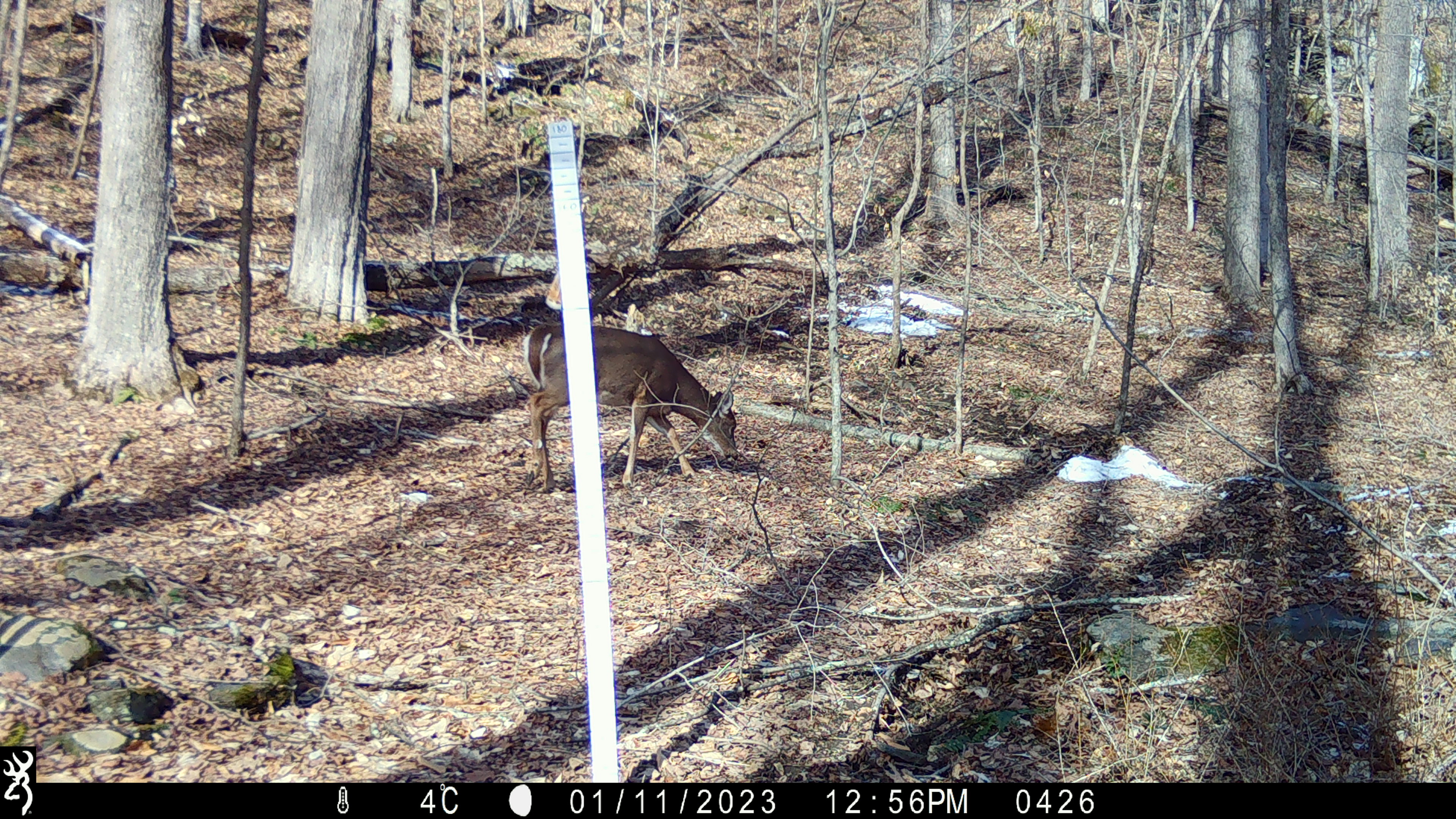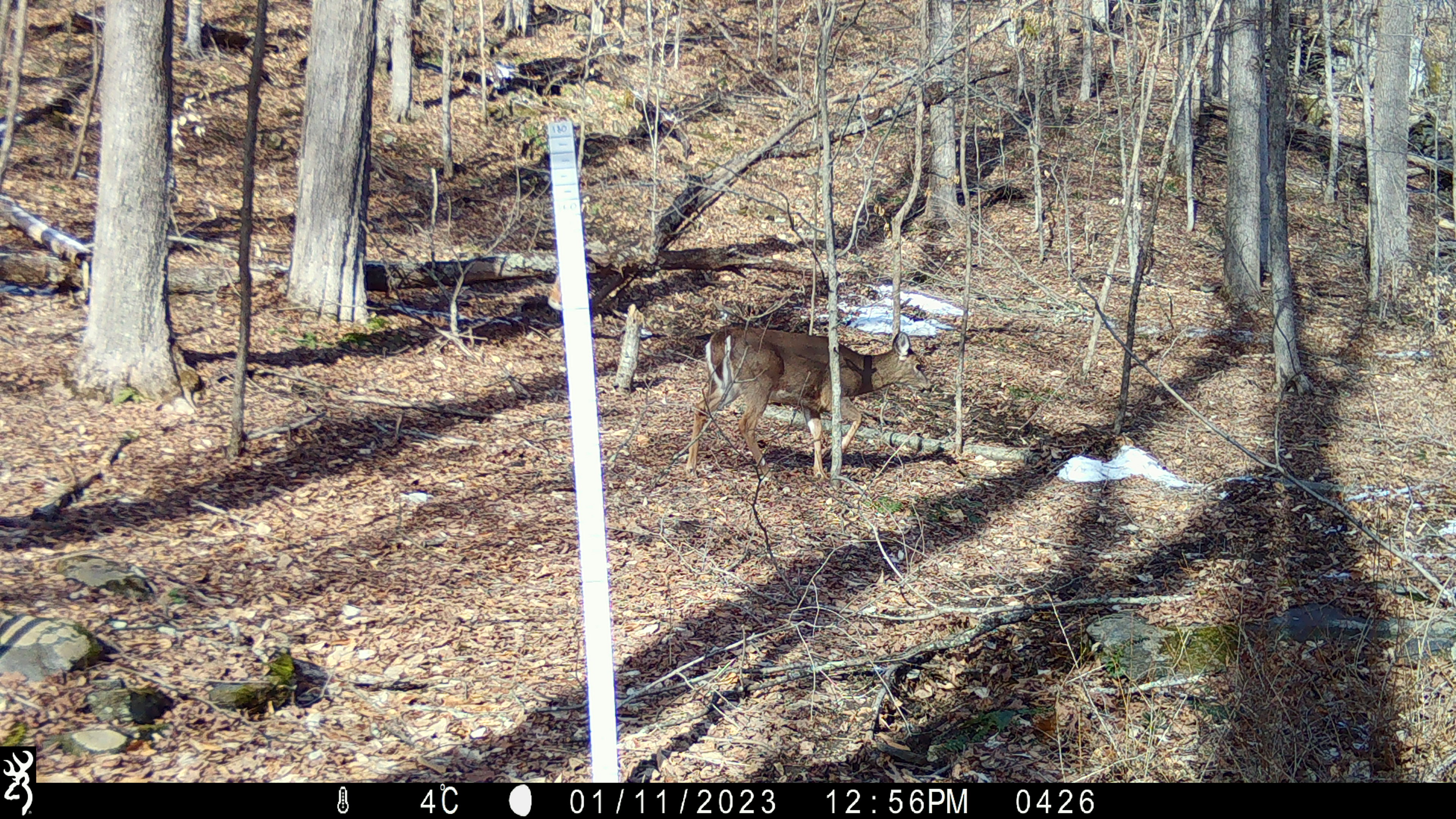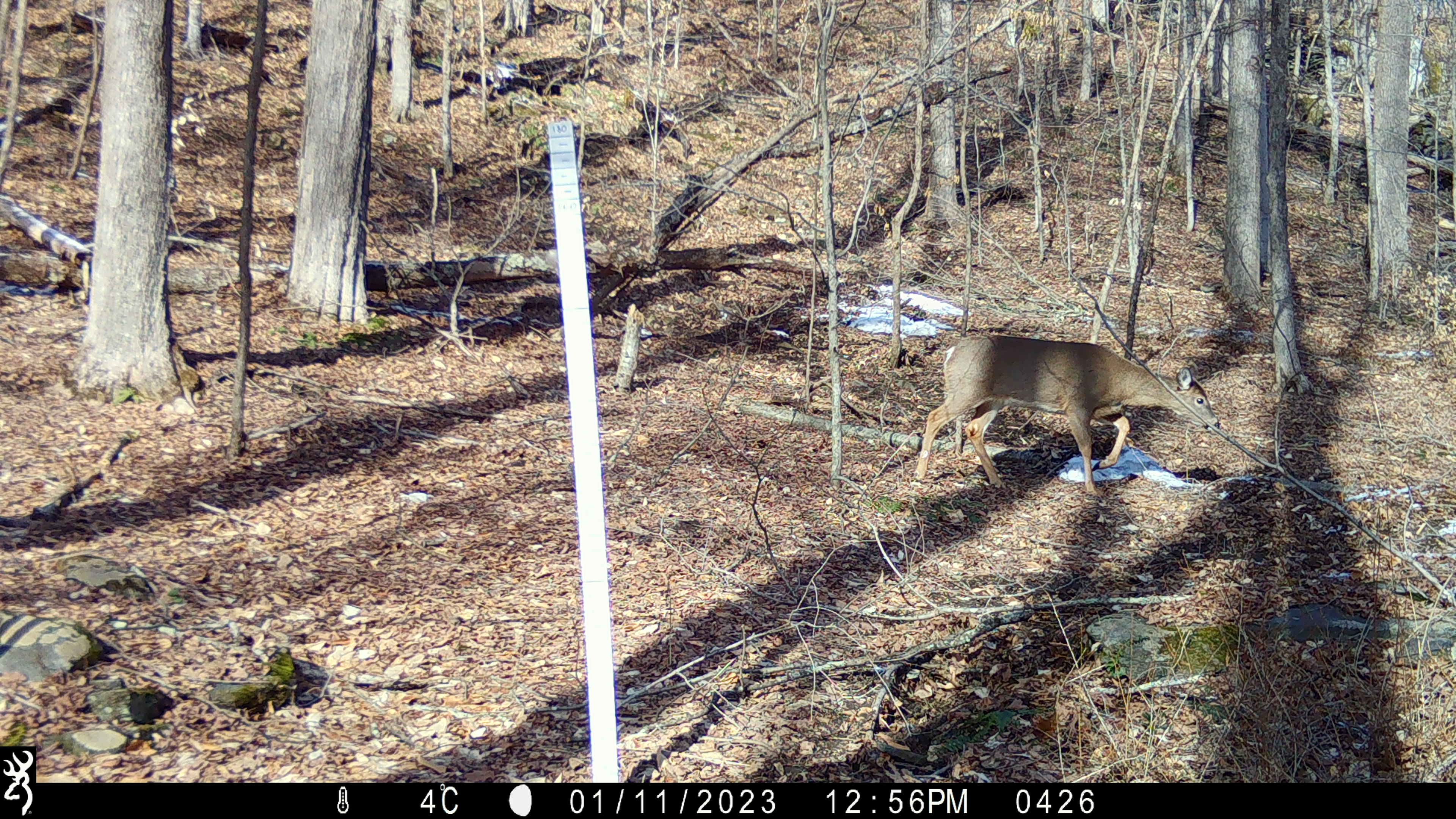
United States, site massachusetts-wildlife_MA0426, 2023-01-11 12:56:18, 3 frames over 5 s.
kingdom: Animalia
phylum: Chordata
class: Mammalia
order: Artiodactyla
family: Cervidae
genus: Odocoileus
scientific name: Odocoileus virginianus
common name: white-tailed deer